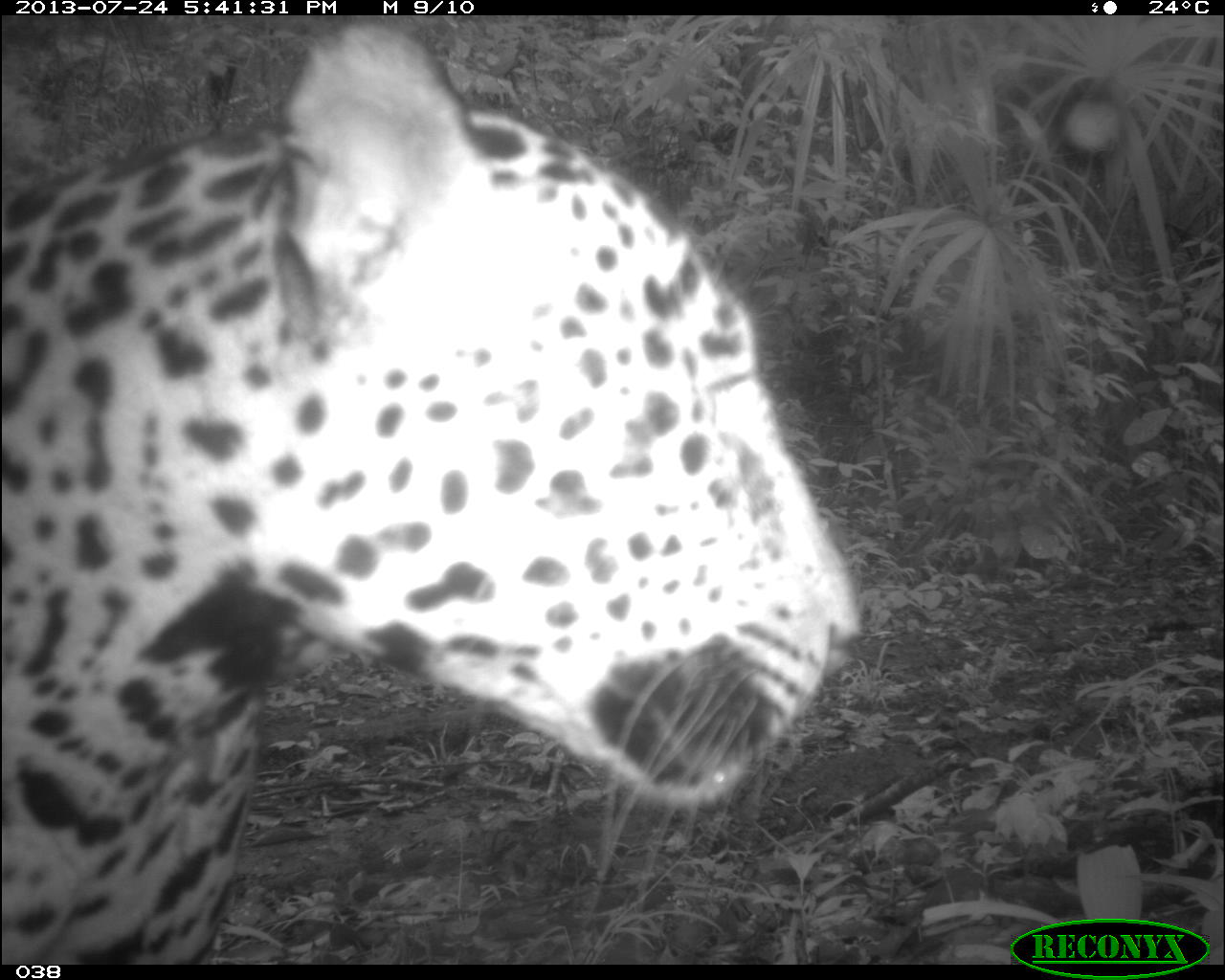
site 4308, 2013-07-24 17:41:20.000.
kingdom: Animalia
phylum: Chordata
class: Mammalia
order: Carnivora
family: Felidae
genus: Panthera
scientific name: Panthera onca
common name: jaguar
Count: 1.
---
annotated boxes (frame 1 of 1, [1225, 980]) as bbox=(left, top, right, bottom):
panthera onca: bbox=(2, 19, 864, 964)